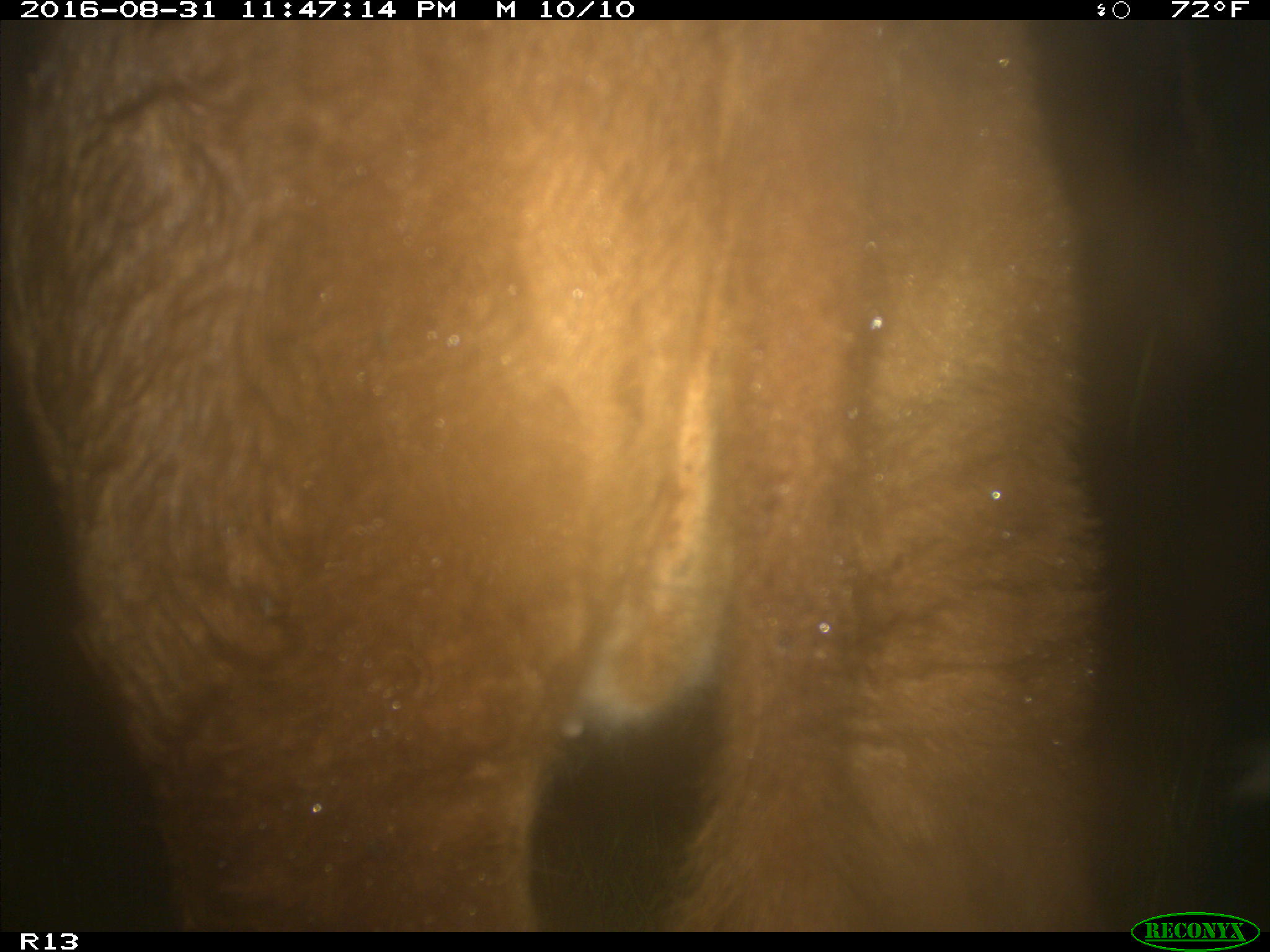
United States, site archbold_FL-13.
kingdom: Animalia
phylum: Chordata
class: Mammalia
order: Artiodactyla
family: Bovidae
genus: Bos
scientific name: Bos taurus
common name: domestic cow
Bos taurus (domestic cow).